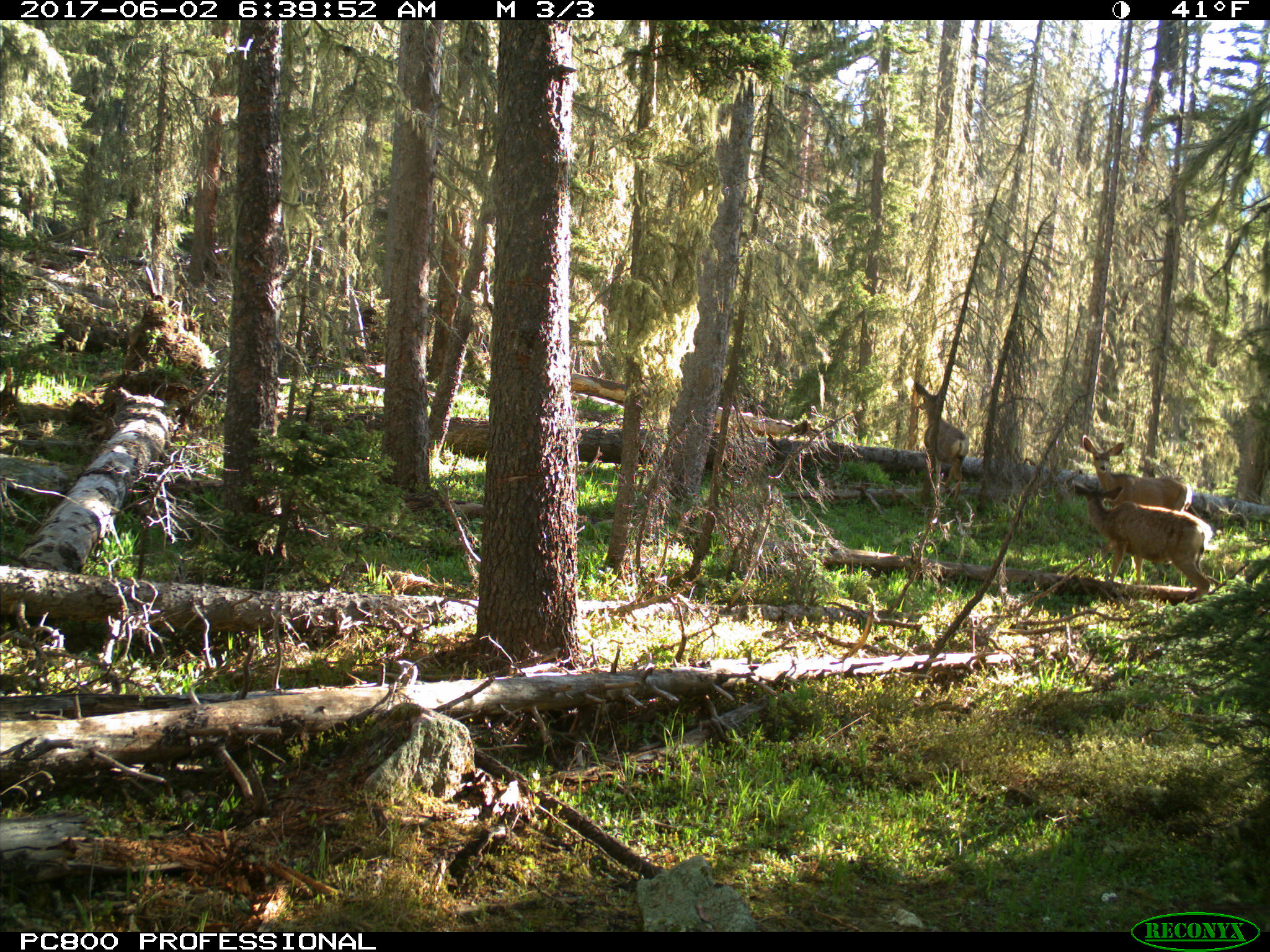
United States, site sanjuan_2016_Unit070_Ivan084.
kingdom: Animalia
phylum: Chordata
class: Mammalia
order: Artiodactyla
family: Cervidae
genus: Odocoileus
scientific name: Odocoileus hemionus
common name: mule deer